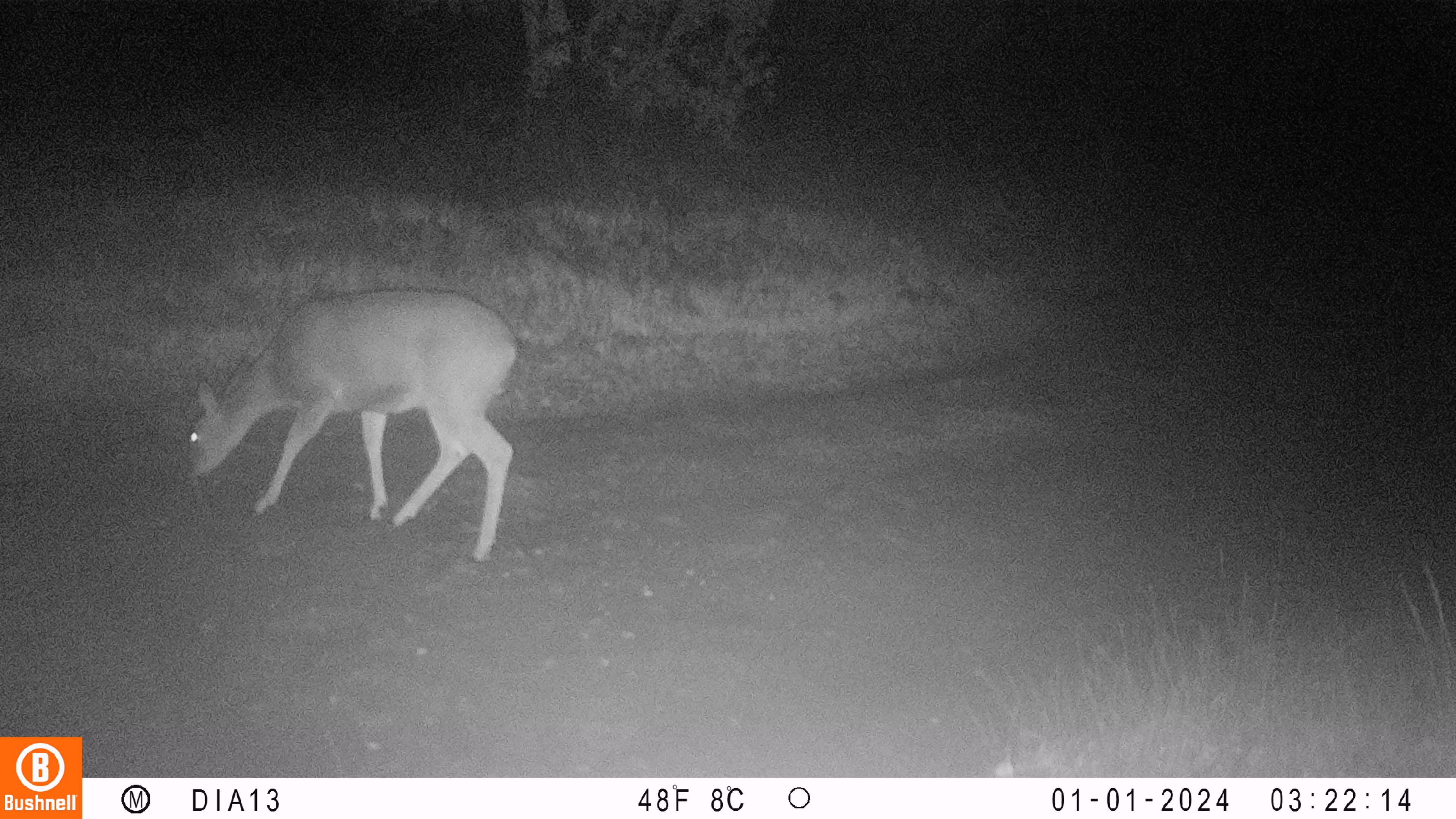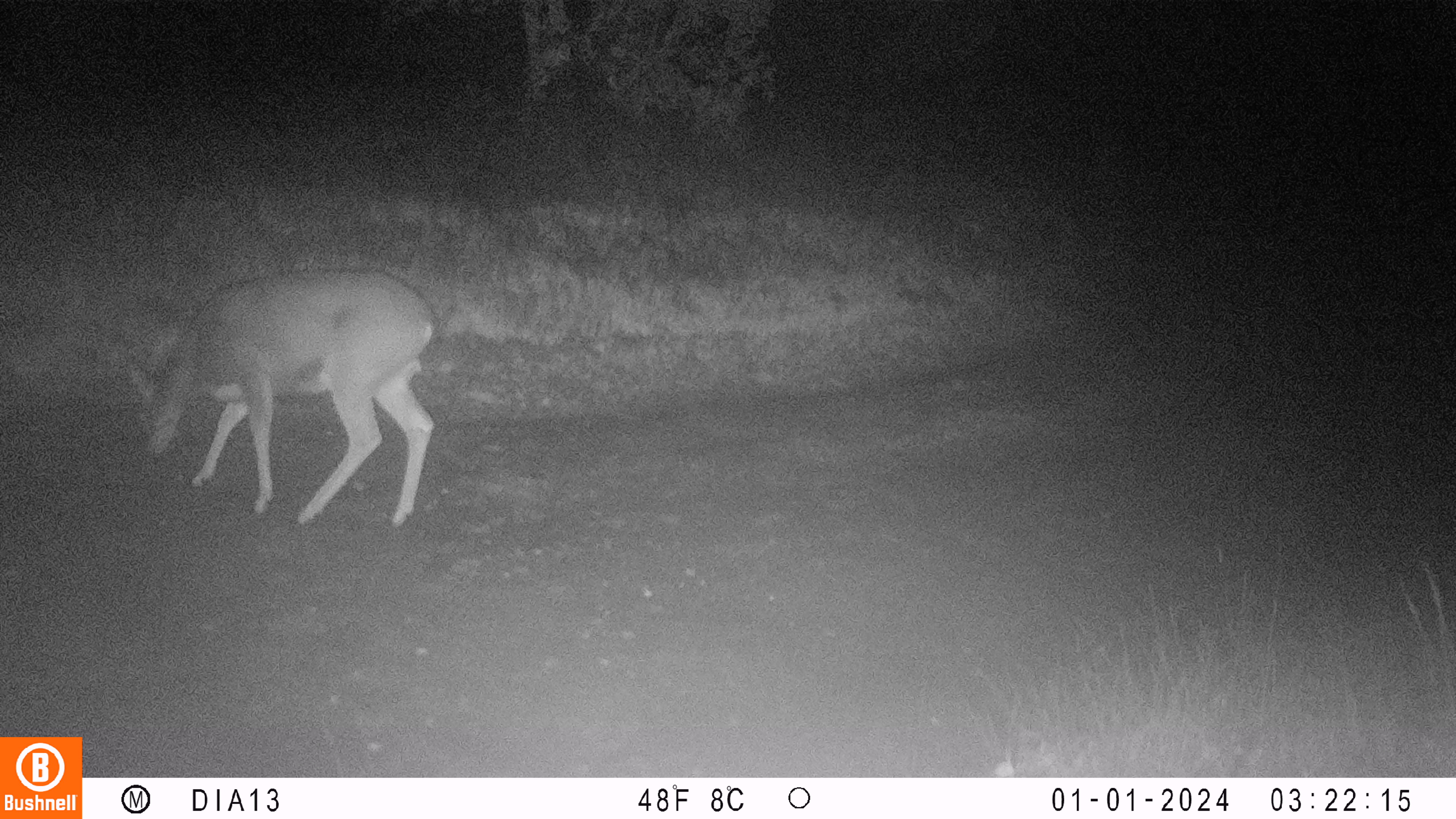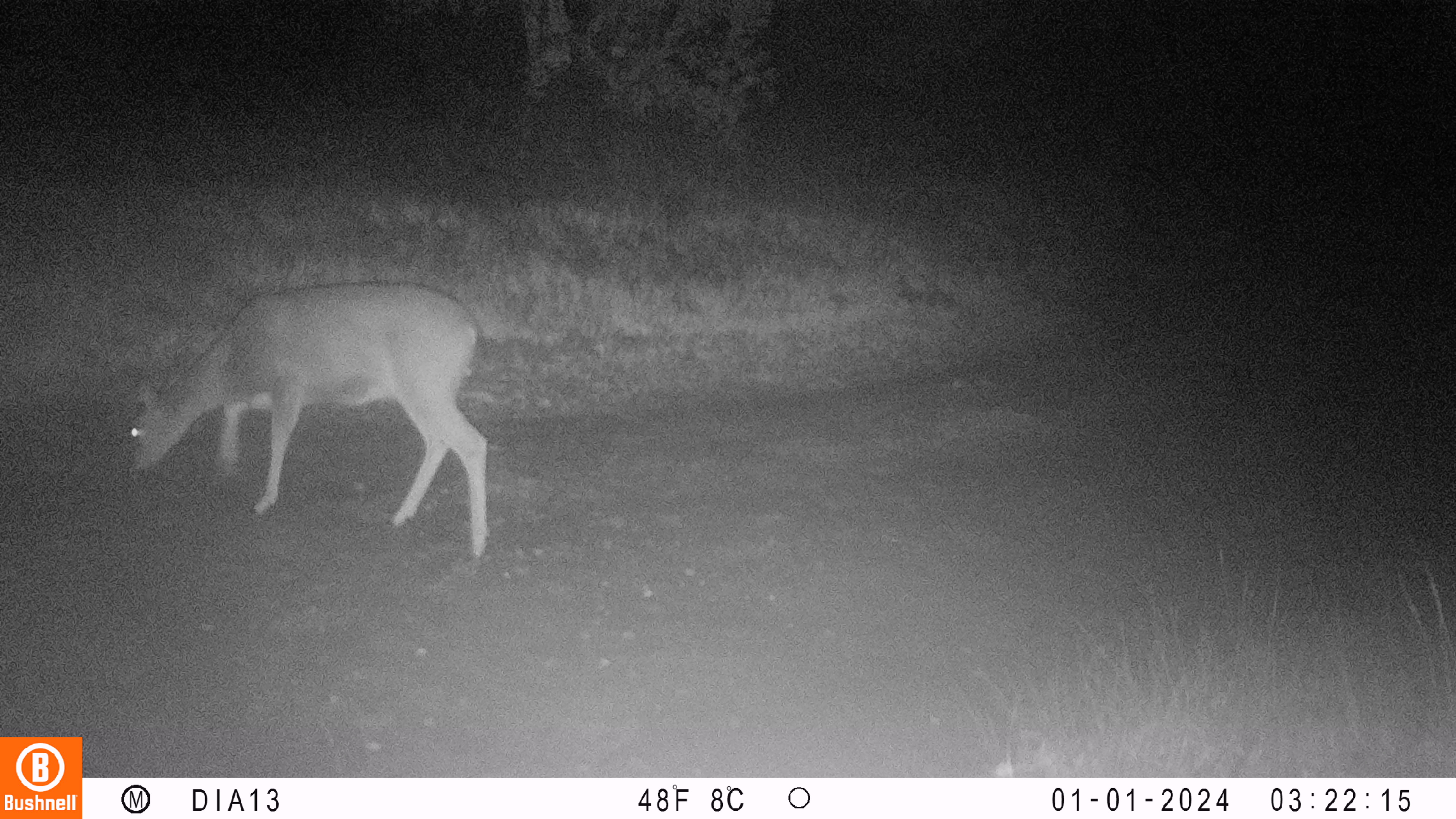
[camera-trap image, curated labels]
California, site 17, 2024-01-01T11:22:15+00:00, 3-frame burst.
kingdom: Animalia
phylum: Chordata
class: Mammalia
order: Artiodactyla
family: Cervidae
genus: Odocoileus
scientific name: Odocoileus hemionus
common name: mule deer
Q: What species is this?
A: Mule deer (Odocoileus hemionus).